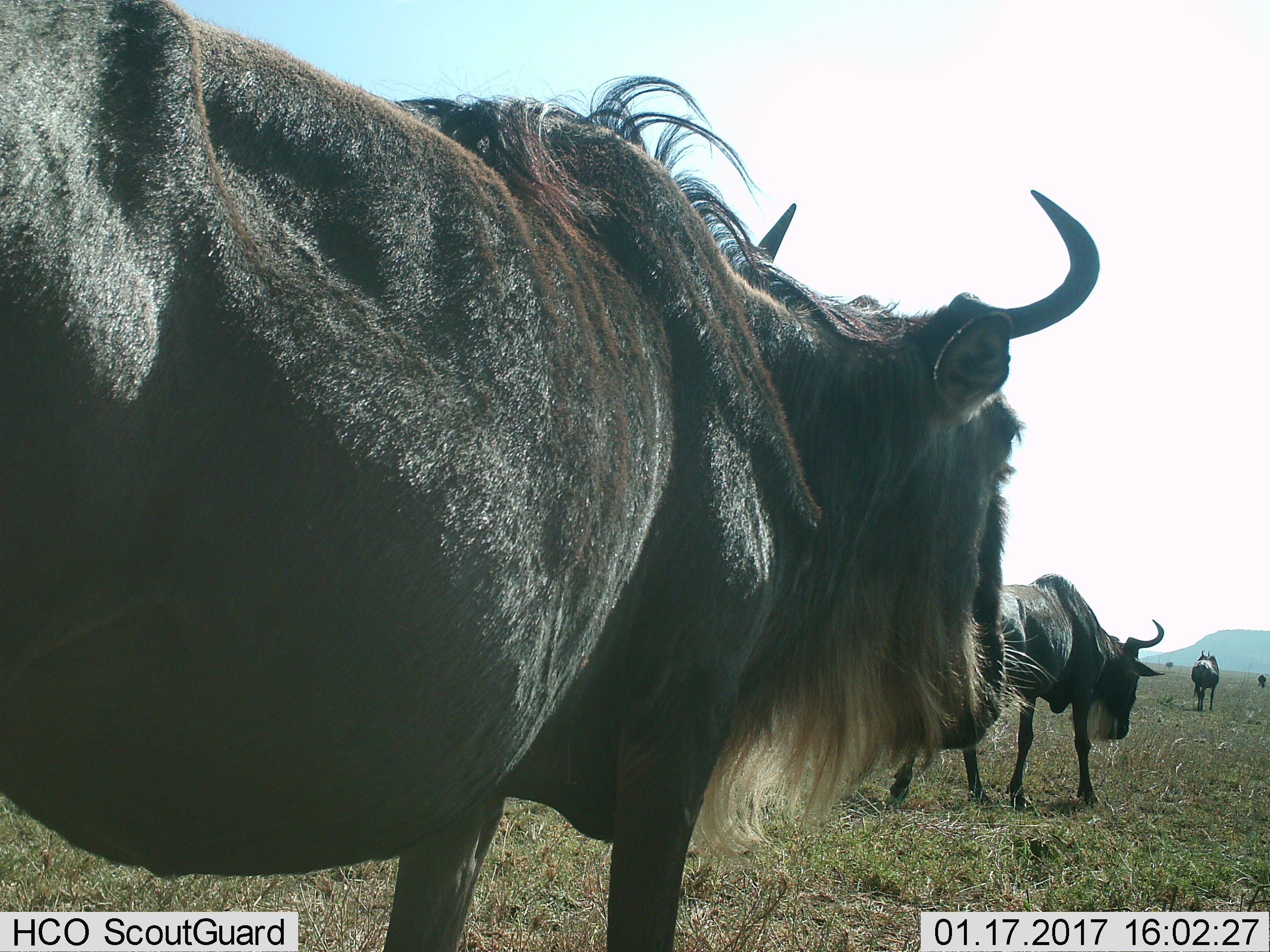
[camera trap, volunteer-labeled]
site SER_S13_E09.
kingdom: Animalia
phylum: Chordata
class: Mammalia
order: Artiodactyla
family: Bovidae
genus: Connochaetes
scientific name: Connochaetes taurinus taurinus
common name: blue wildebeest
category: wildebeestblue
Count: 4.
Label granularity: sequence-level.